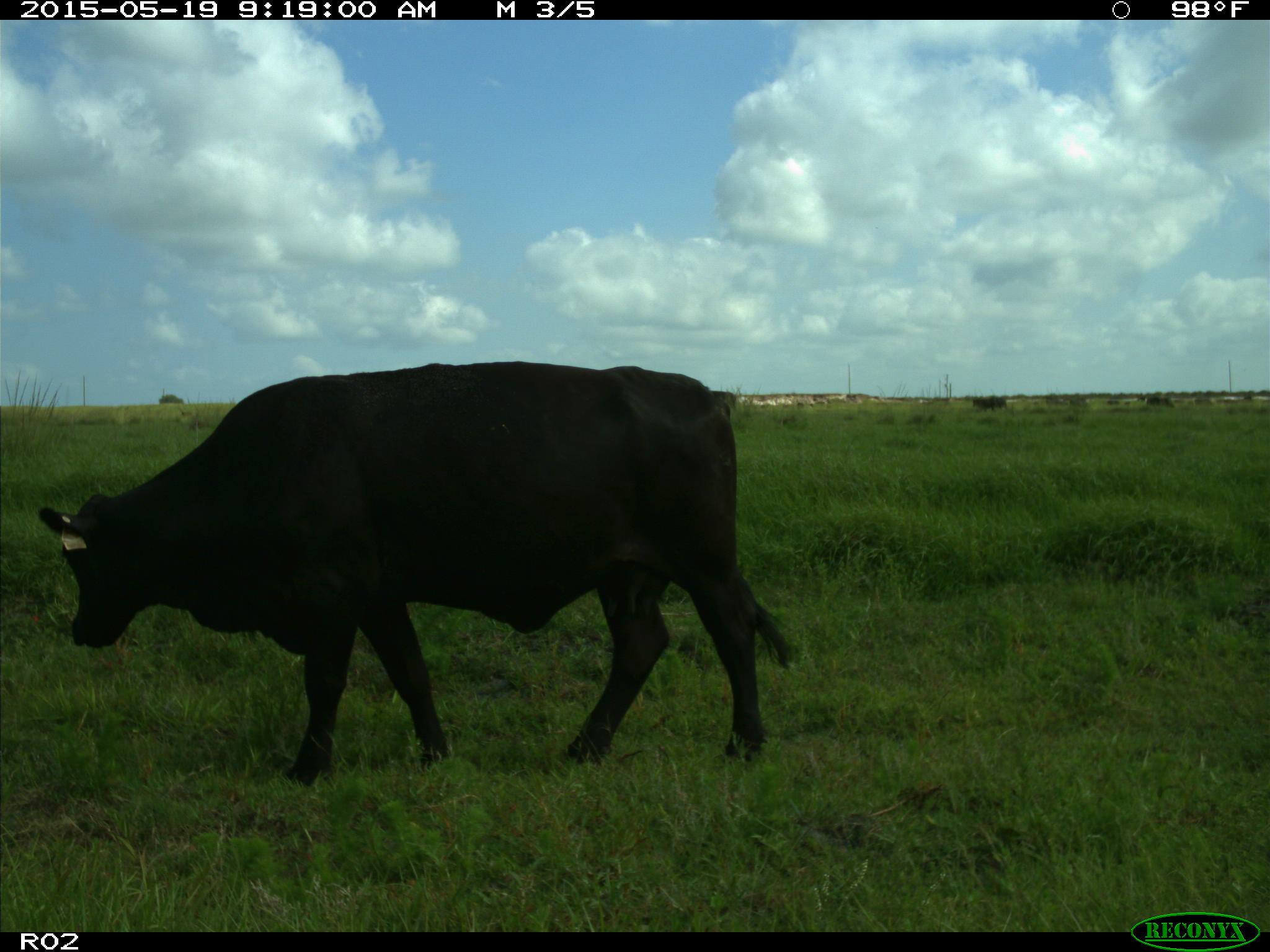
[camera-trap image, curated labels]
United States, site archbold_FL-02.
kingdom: Animalia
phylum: Chordata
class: Mammalia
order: Artiodactyla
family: Bovidae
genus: Bos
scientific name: Bos taurus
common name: domestic cow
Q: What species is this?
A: Bos taurus (domestic cow).